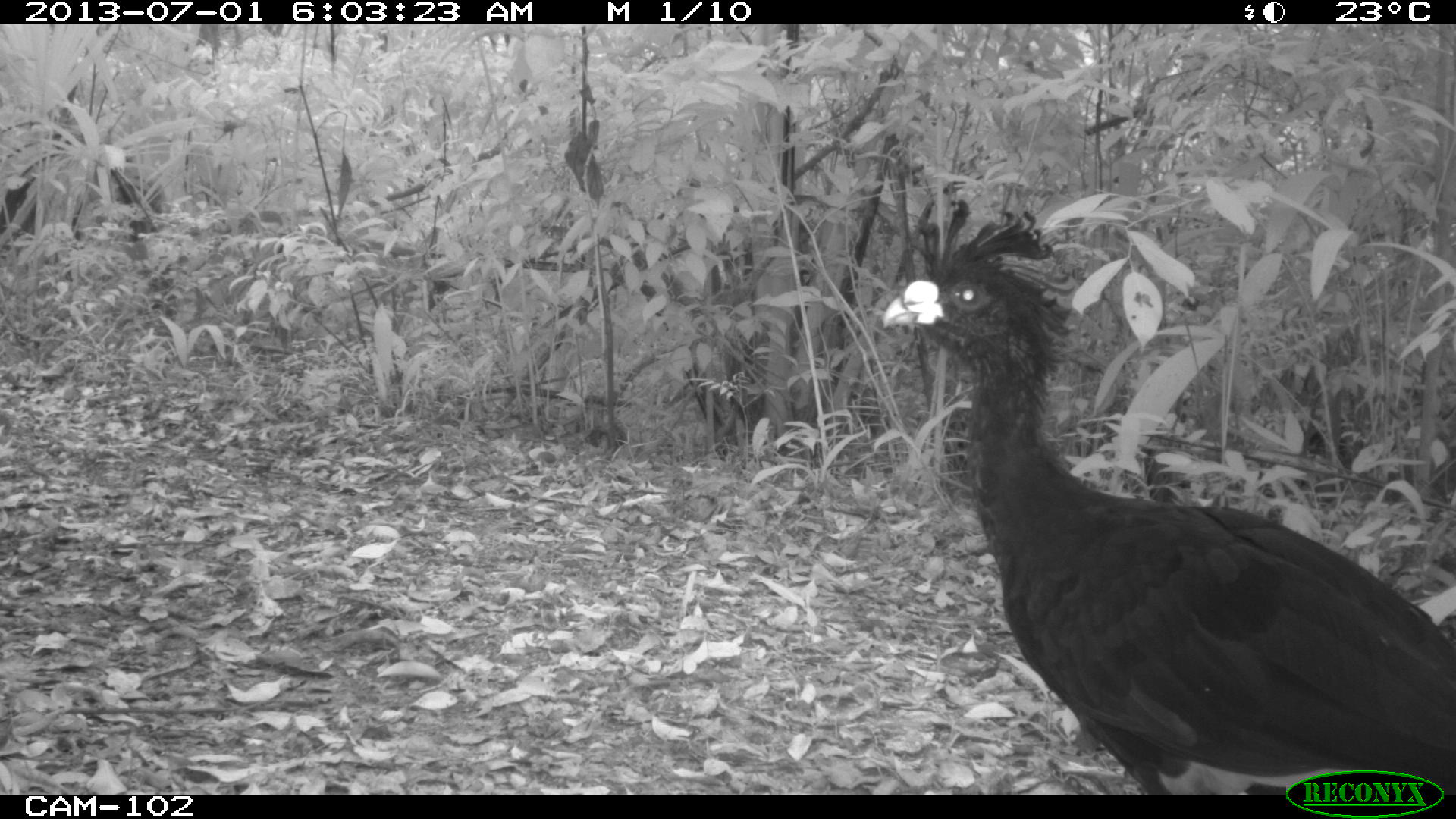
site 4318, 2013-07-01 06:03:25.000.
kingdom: Animalia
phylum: Chordata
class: Aves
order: Galliformes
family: Cracidae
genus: Crax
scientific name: Crax rubra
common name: great curassow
Crax rubra (great curassow), count 1, sex male.